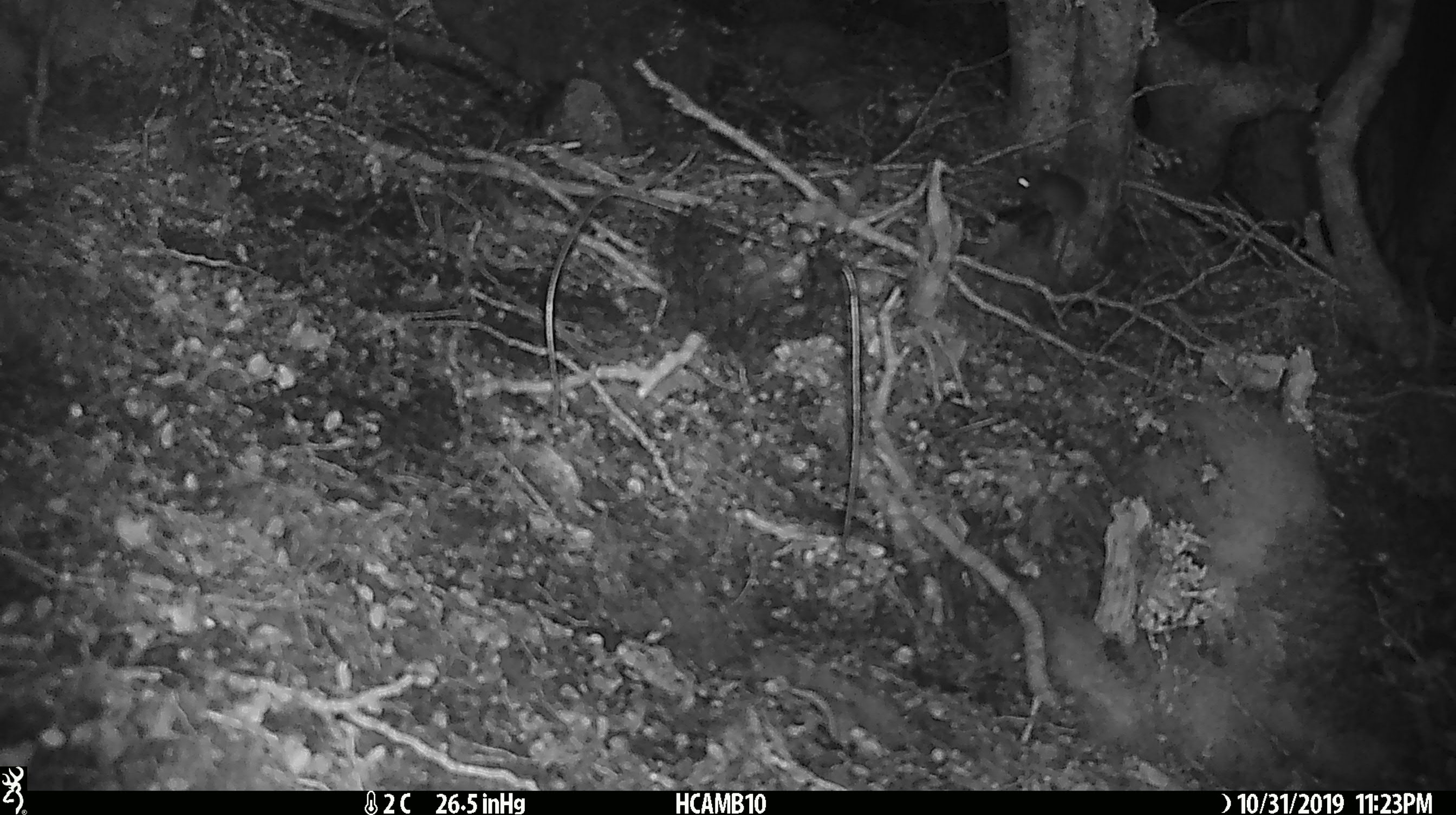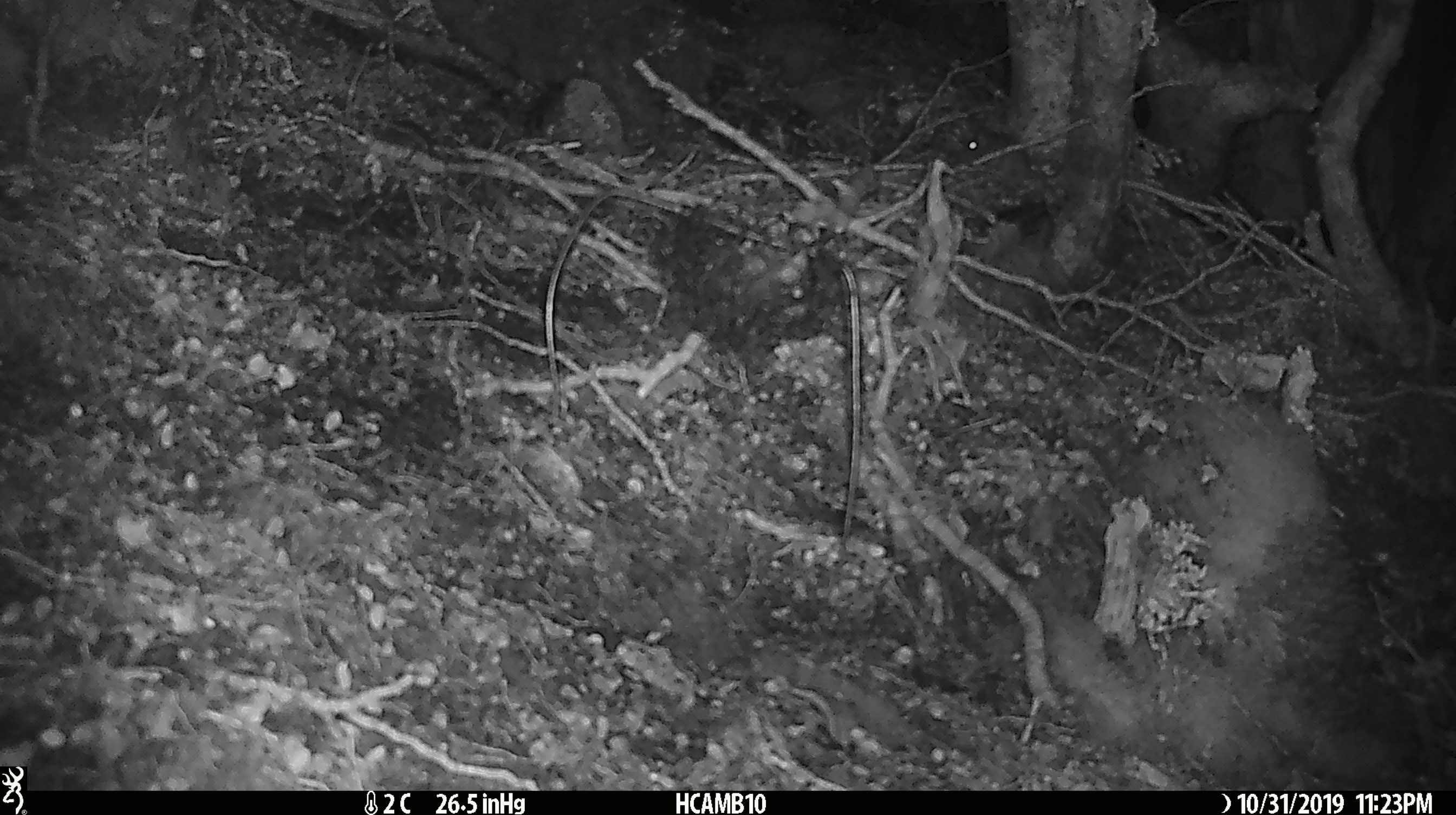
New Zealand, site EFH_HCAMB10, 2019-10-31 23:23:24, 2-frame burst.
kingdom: Animalia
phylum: Chordata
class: Mammalia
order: Rodentia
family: Muridae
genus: Mus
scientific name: Mus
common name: mouse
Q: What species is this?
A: Mouse (Mus).